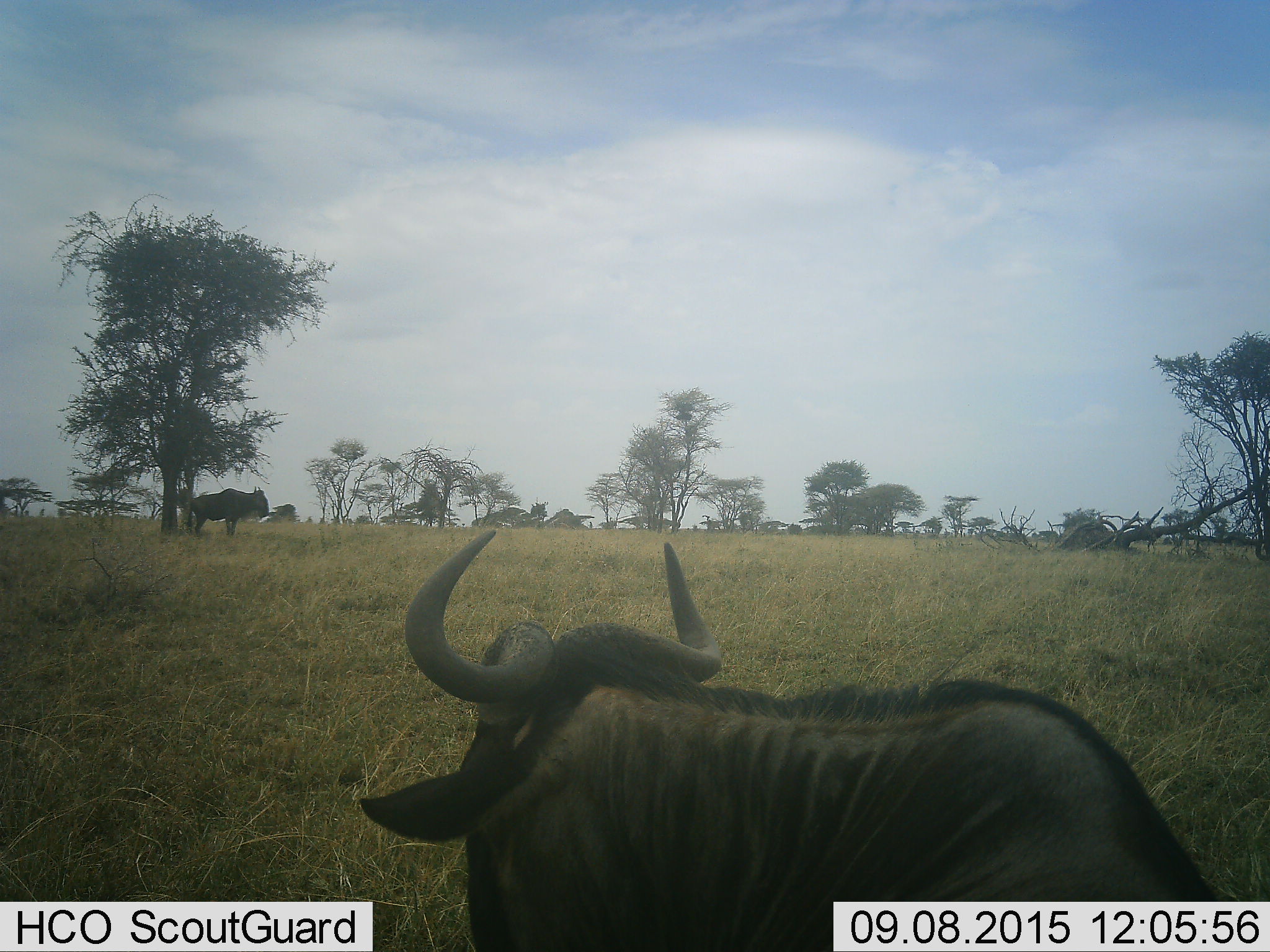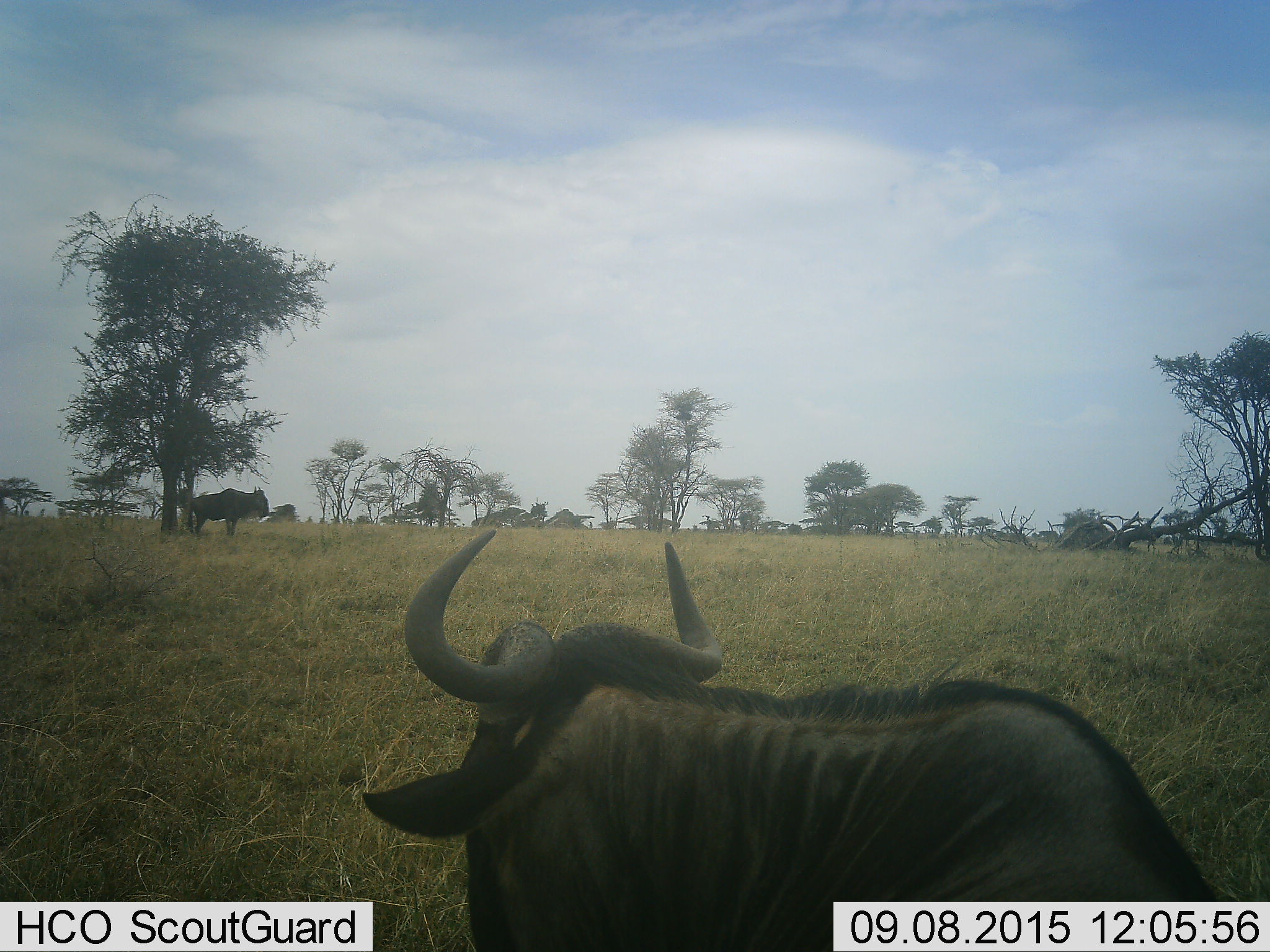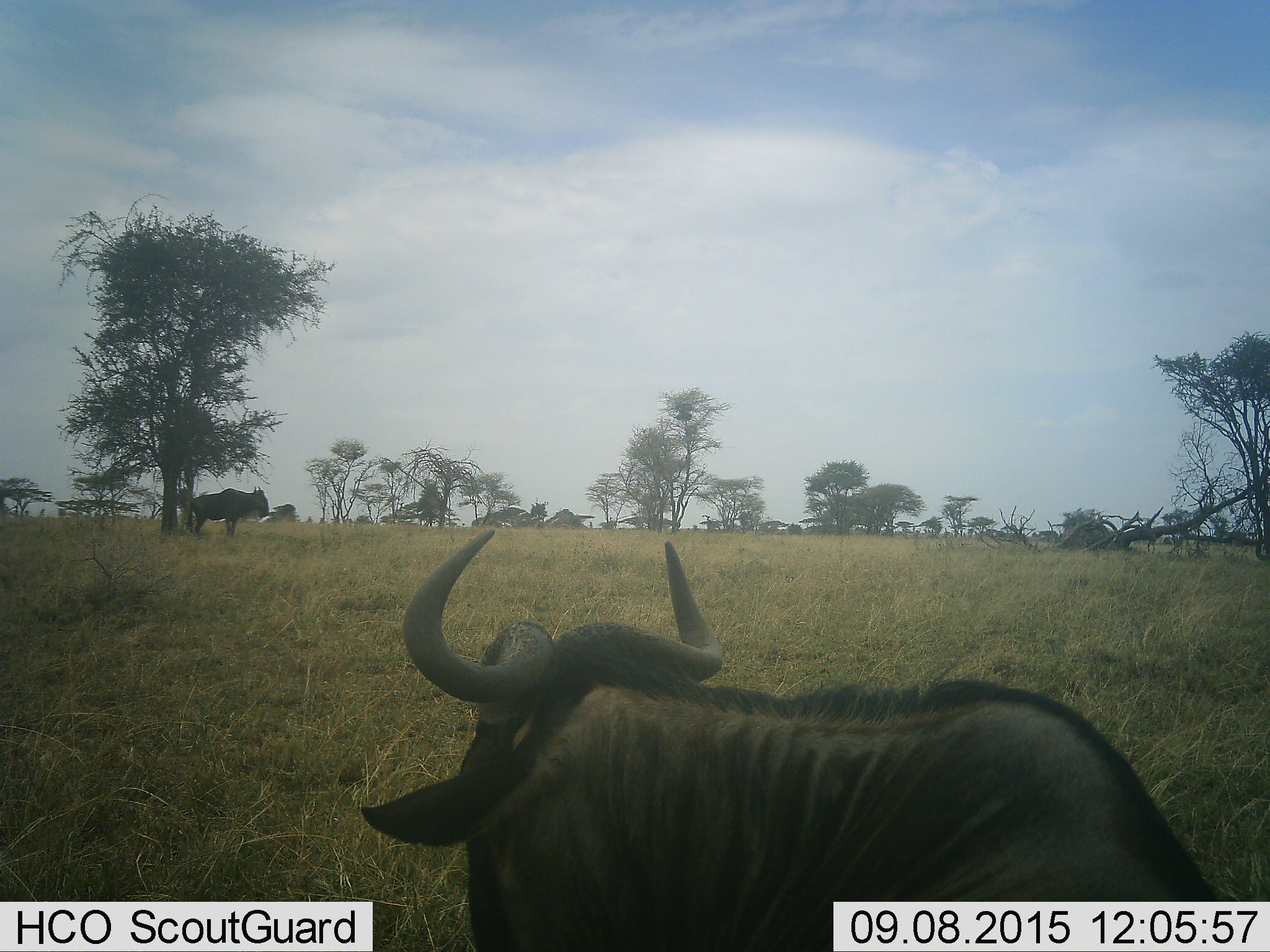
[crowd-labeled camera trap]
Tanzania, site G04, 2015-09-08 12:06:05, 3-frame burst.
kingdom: Animalia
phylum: Chordata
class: Mammalia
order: Artiodactyla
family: Bovidae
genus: Connochaetes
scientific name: Connochaetes taurinus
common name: blue wildebeest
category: wildebeest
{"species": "wildebeest (blue wildebeest) (Connochaetes taurinus)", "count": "2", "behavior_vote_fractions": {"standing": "100%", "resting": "17%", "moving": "8%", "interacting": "0%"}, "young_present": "0%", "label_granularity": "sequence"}